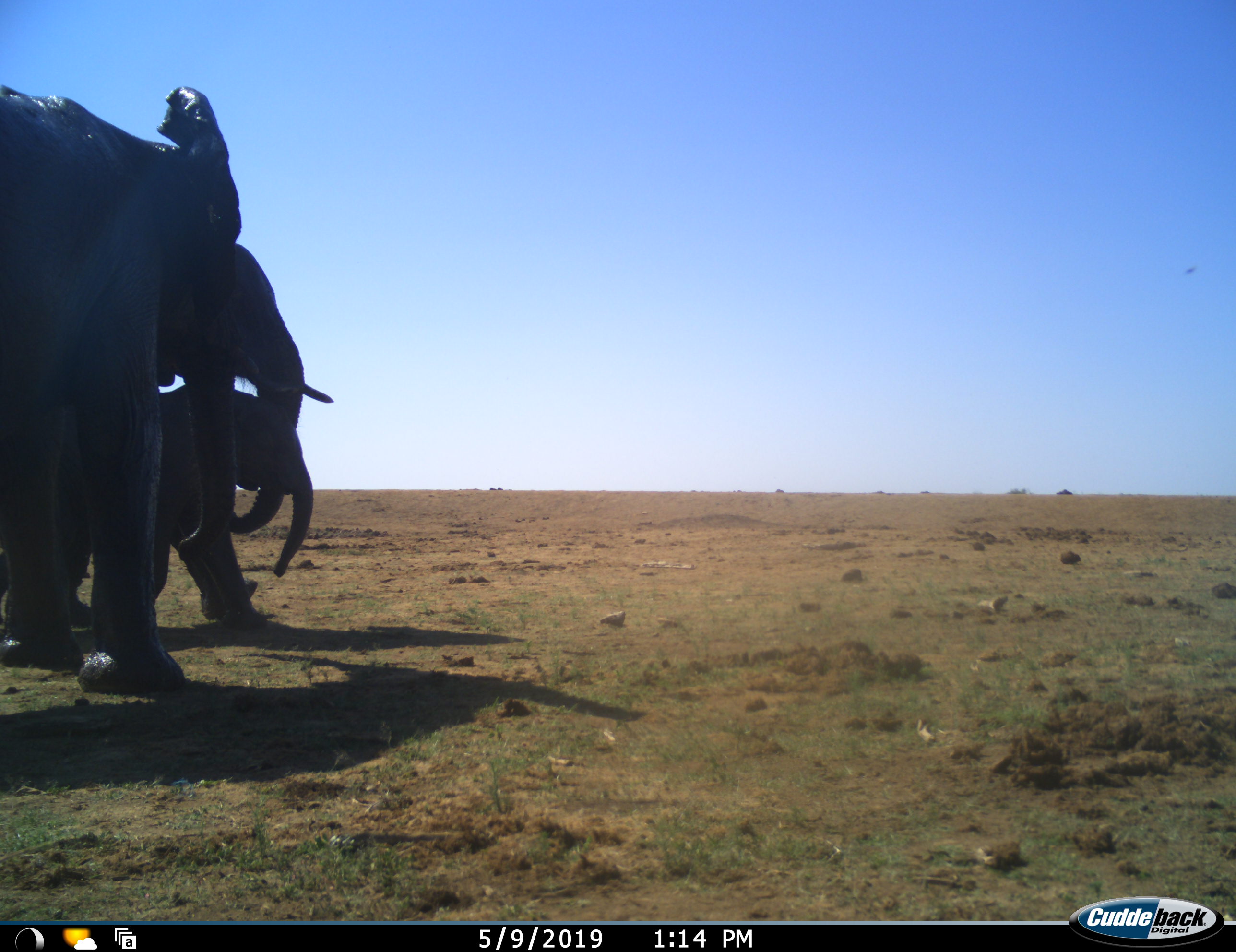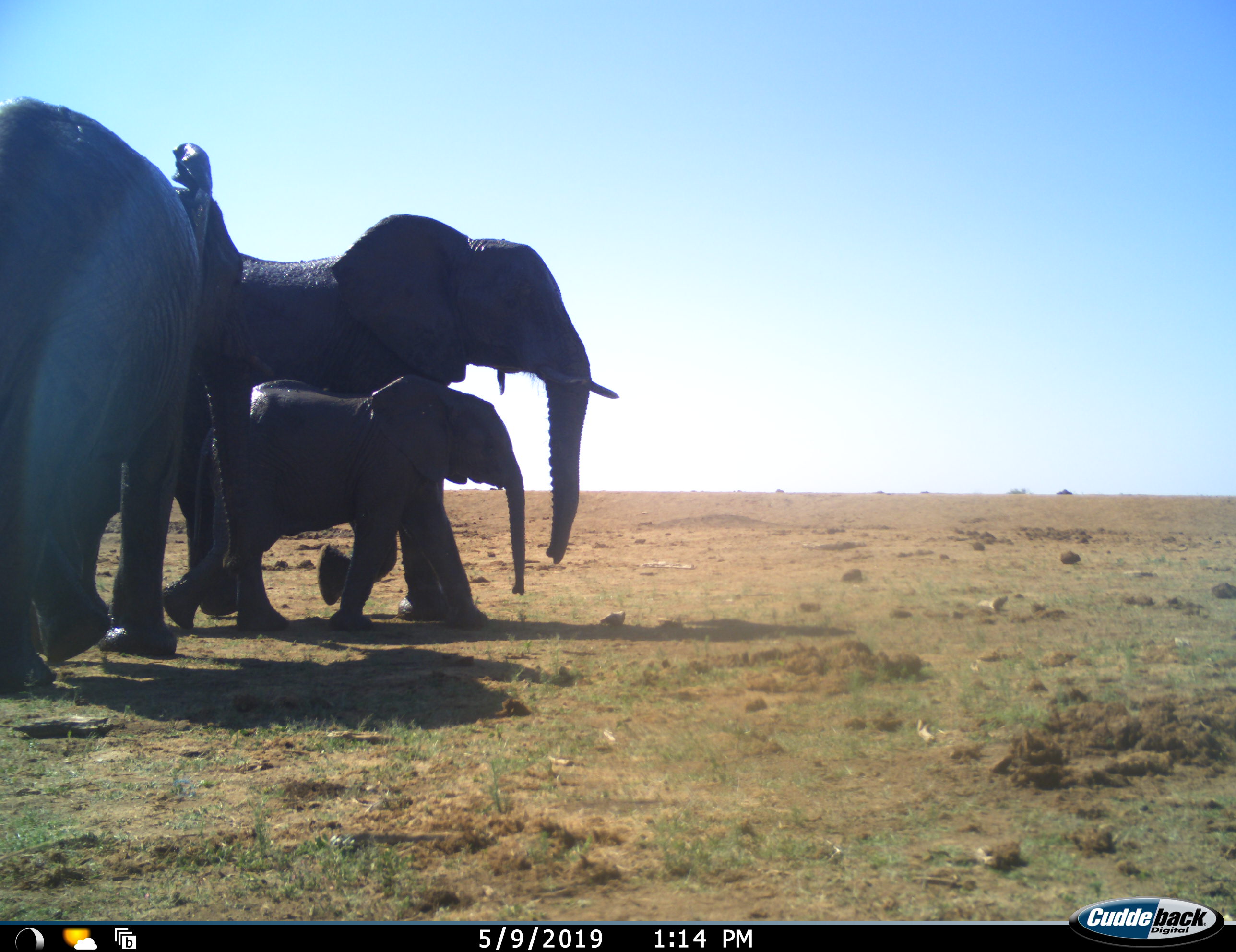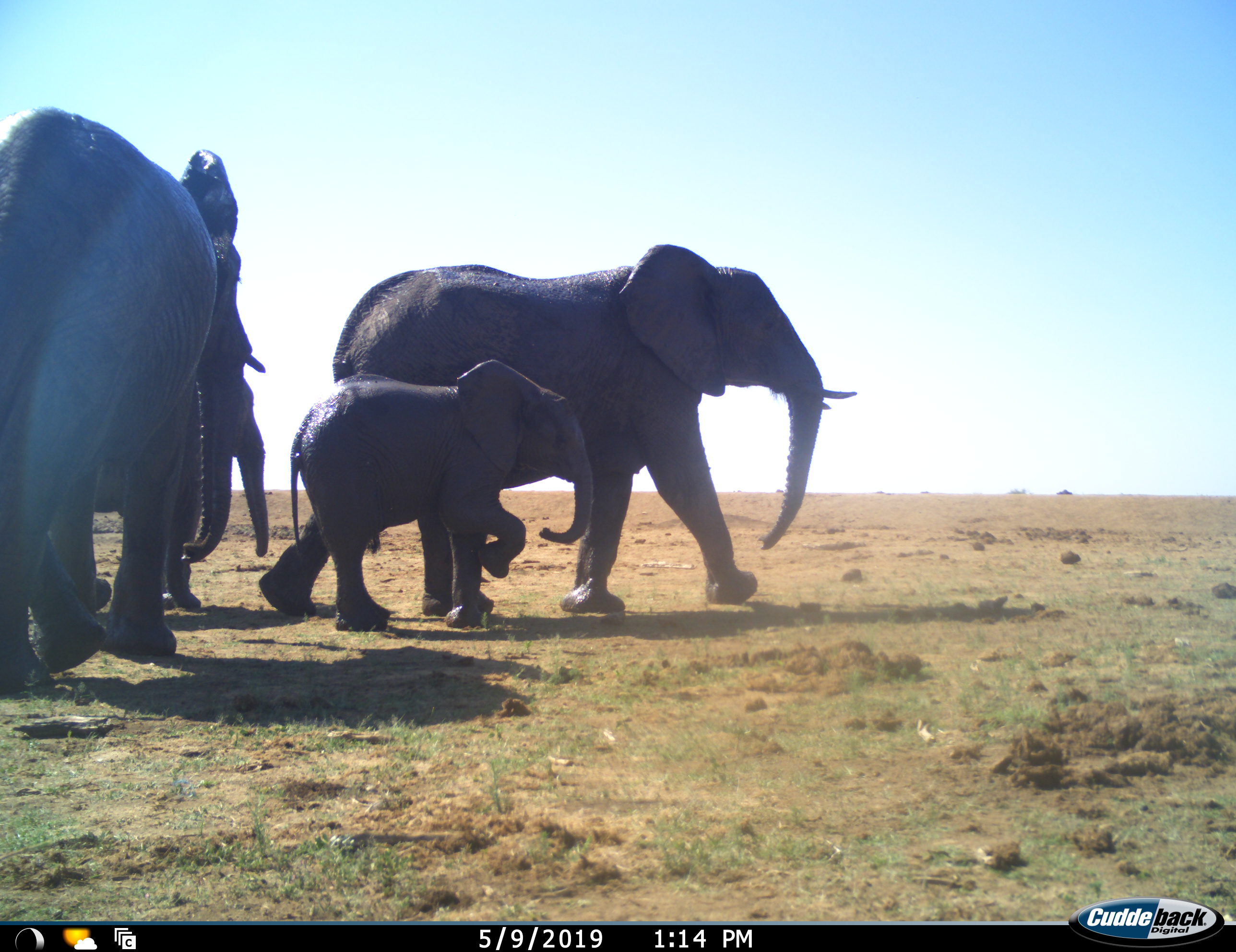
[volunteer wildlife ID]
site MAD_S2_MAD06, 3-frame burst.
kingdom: Animalia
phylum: Chordata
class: Mammalia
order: Proboscidea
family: Elephantidae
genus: Loxodonta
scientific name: Loxodonta africana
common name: african bush elephant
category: elephant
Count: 4.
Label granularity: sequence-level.